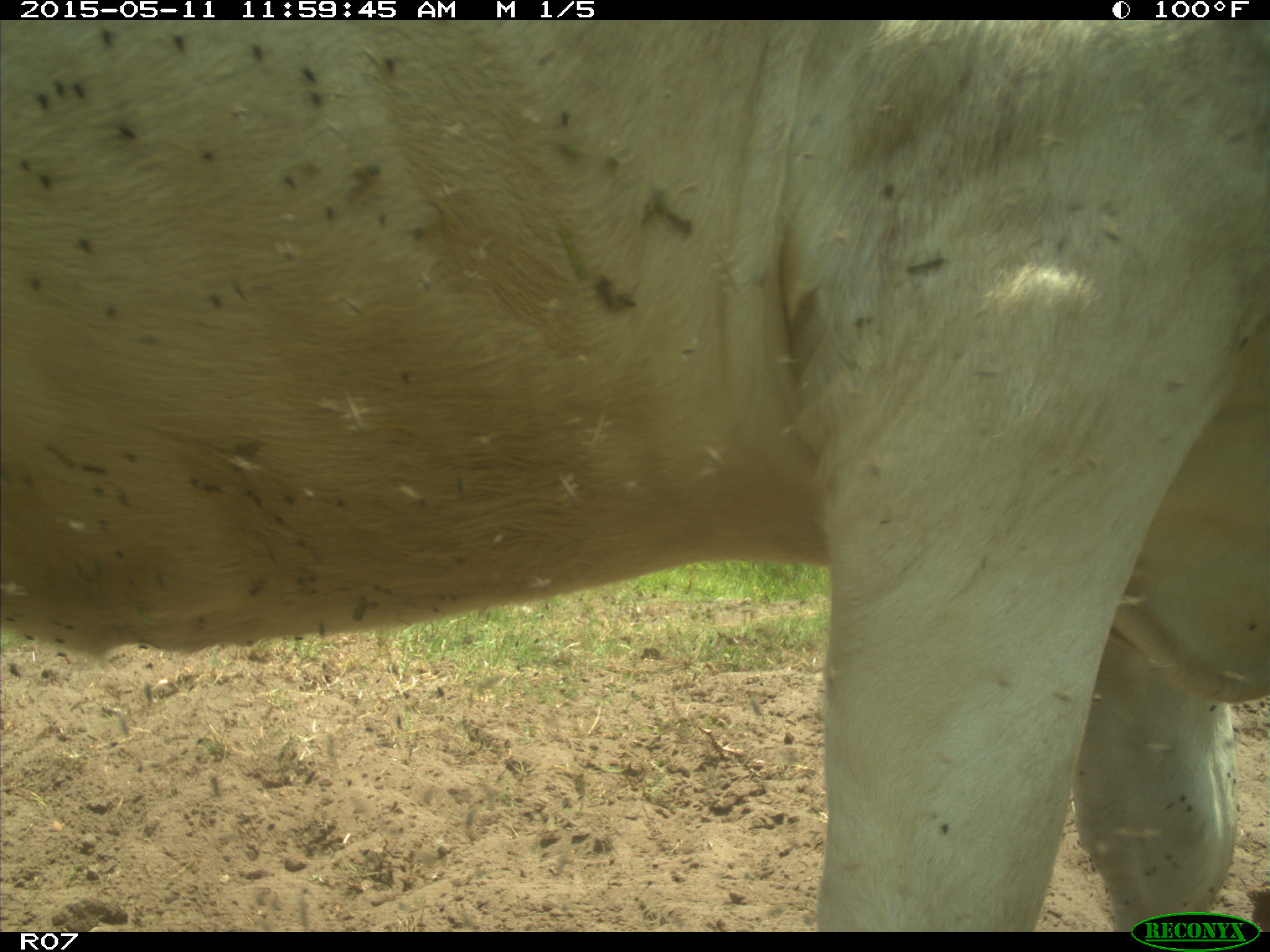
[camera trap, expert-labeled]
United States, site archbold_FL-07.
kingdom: Animalia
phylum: Chordata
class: Mammalia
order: Artiodactyla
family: Bovidae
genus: Bos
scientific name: Bos taurus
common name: domestic cow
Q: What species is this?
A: Bos taurus (domestic cow).